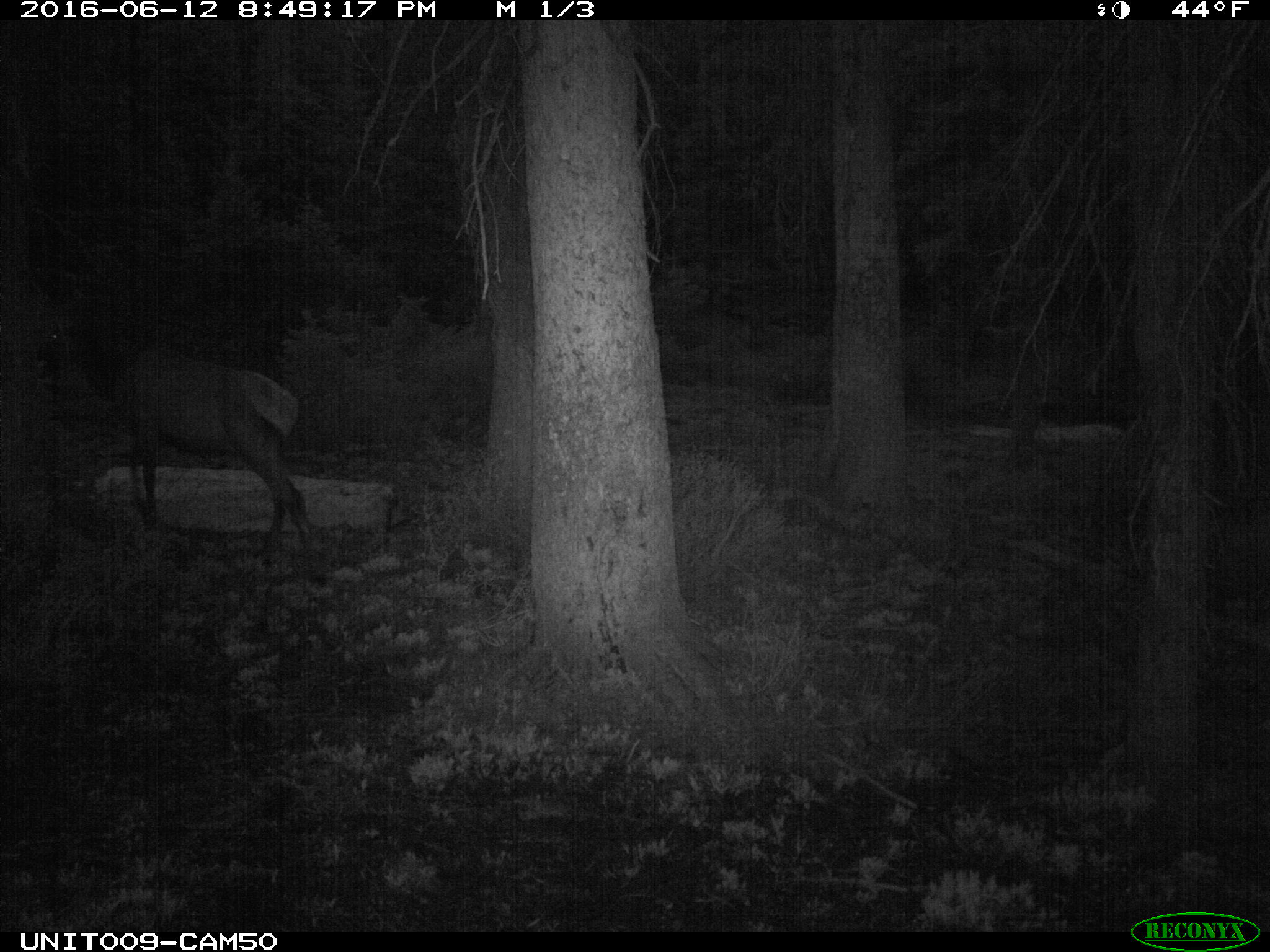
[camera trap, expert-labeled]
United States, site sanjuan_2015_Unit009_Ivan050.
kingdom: Animalia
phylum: Chordata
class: Mammalia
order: Artiodactyla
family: Cervidae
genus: Cervus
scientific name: Cervus elaphus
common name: red deer